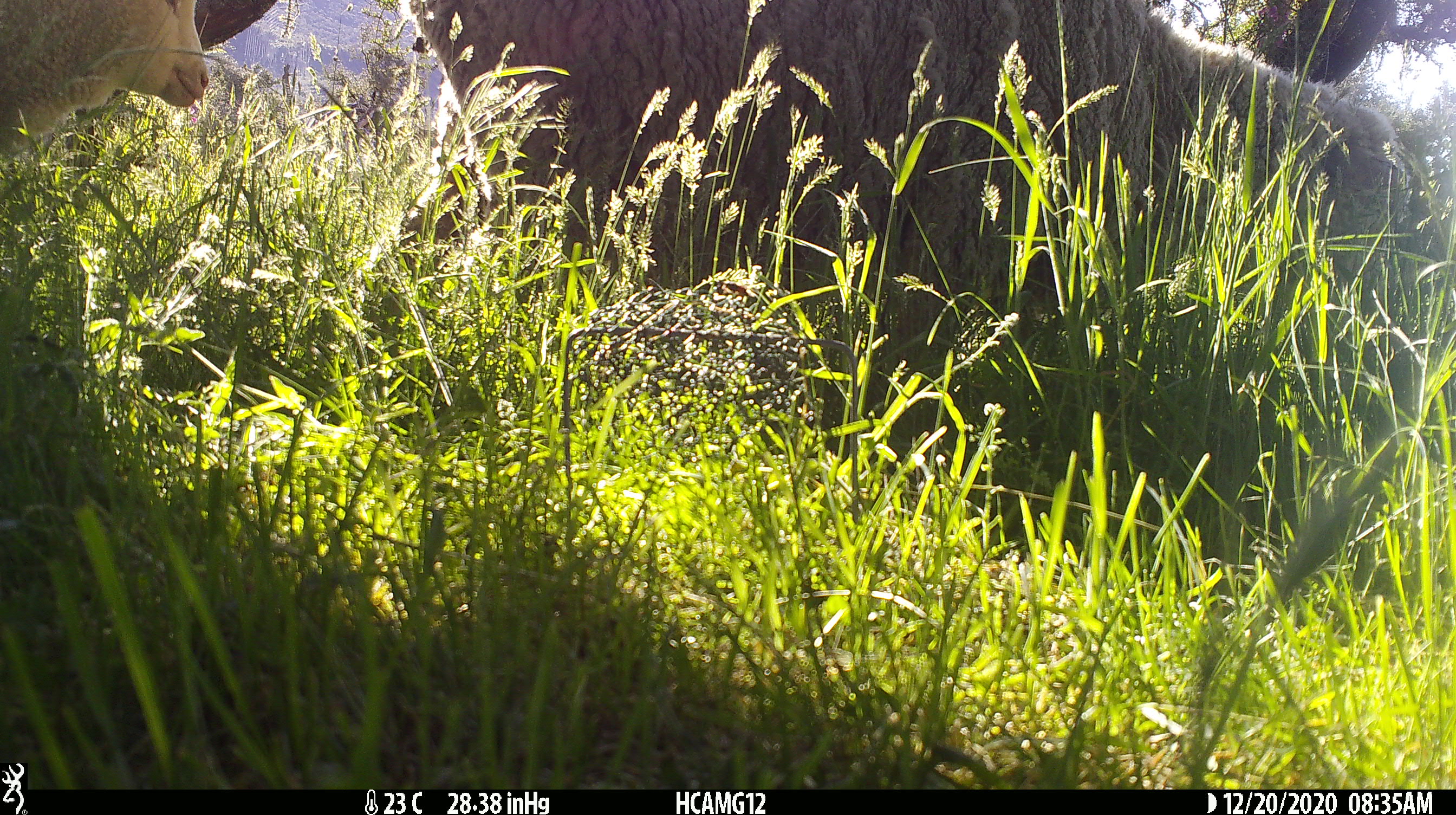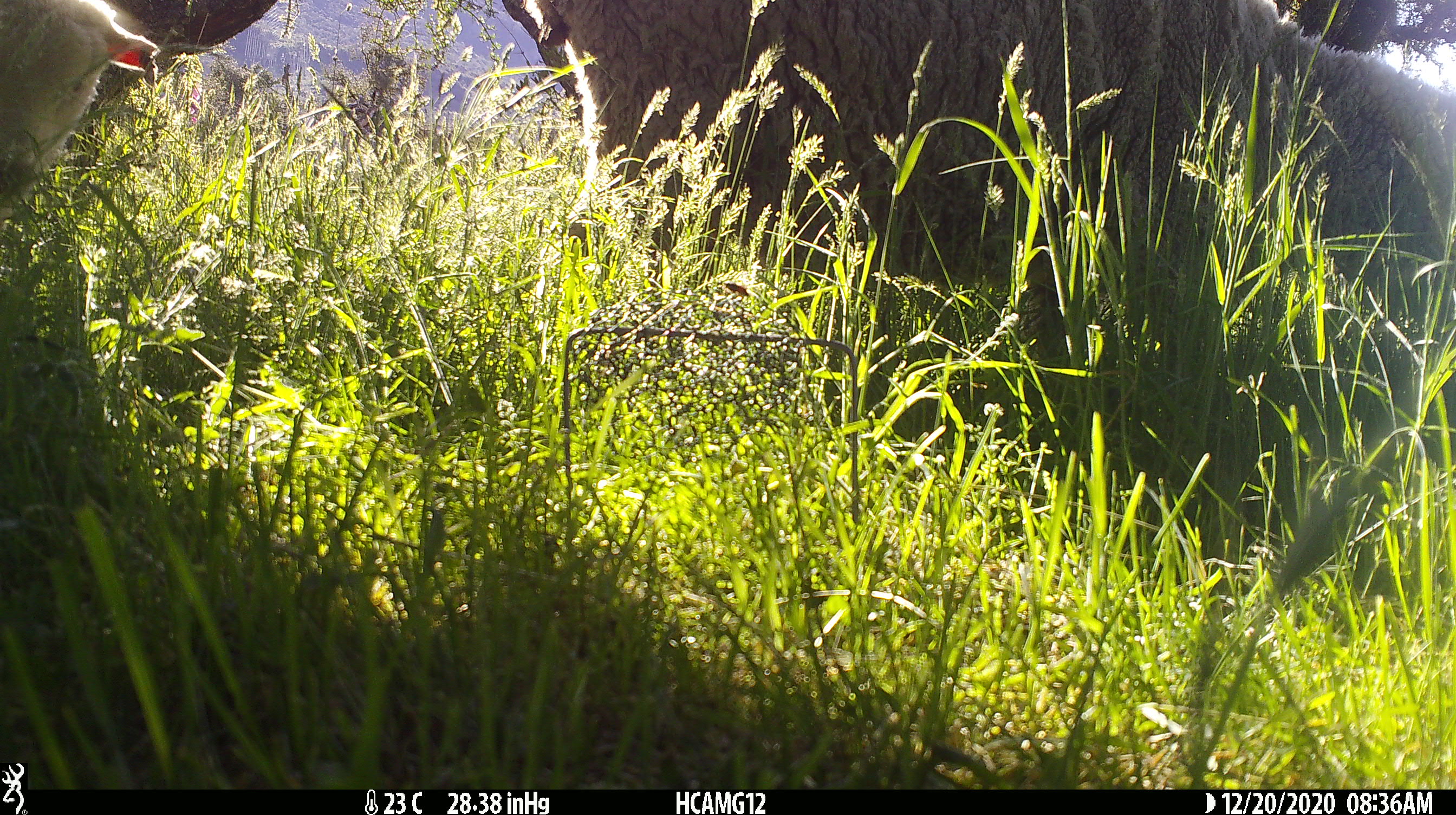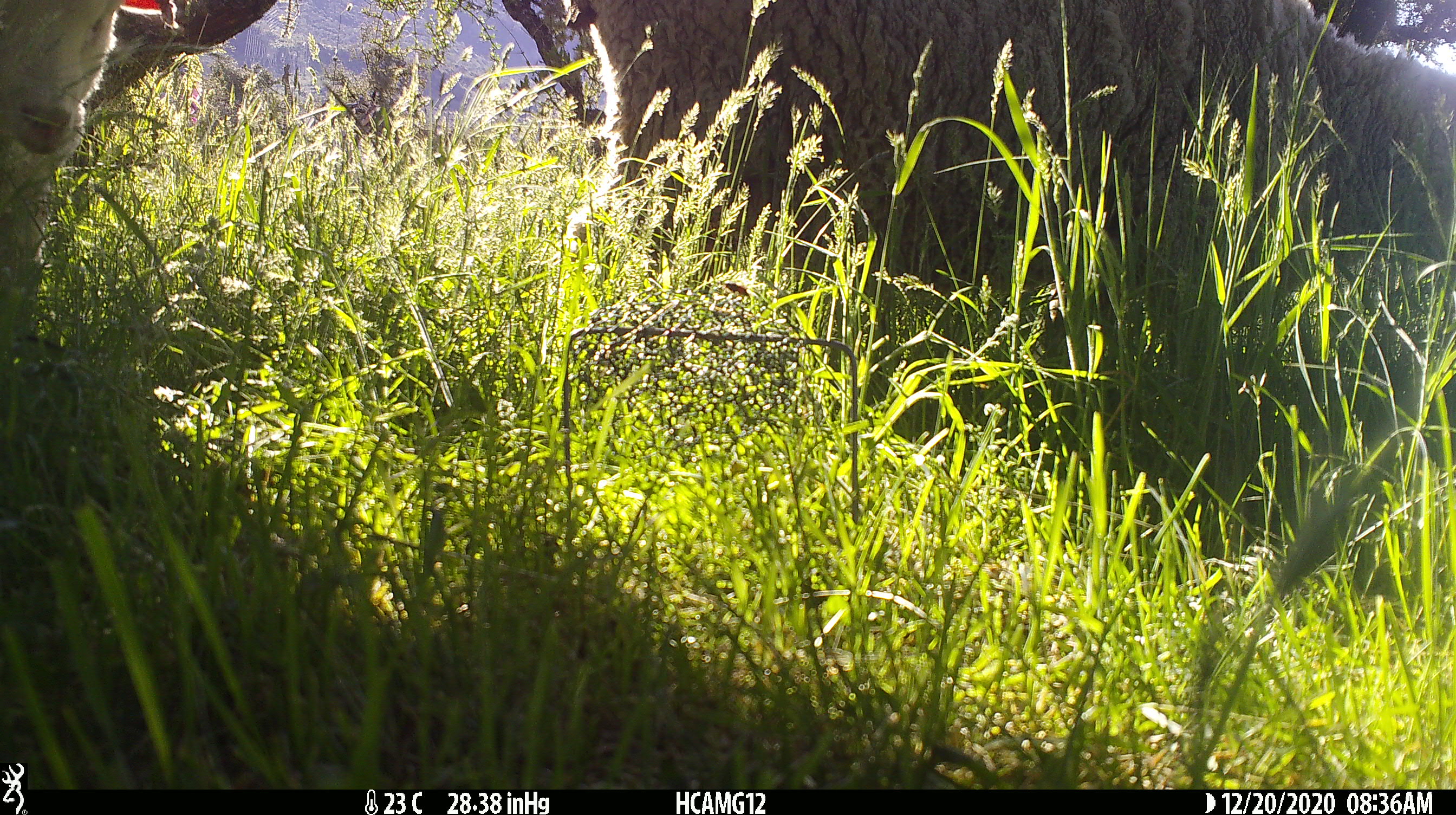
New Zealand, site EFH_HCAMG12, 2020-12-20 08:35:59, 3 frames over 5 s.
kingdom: Animalia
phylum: Chordata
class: Mammalia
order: Artiodactyla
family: Bovidae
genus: Ovis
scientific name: Ovis aries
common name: domestic sheep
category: sheep